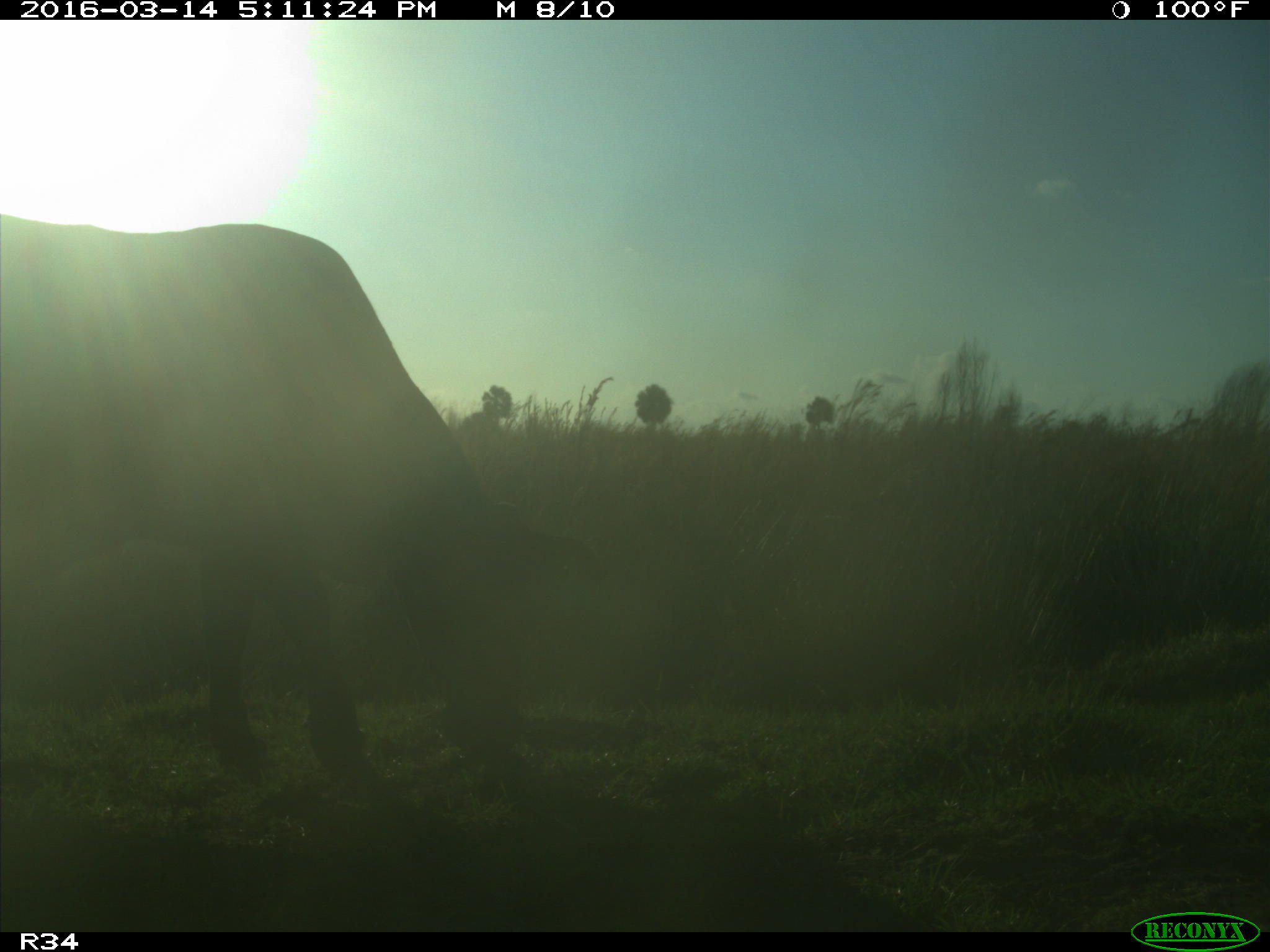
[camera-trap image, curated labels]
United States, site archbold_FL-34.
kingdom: Animalia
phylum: Chordata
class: Mammalia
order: Artiodactyla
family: Bovidae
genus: Bos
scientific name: Bos taurus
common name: domestic cow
Bos taurus (domestic cow).